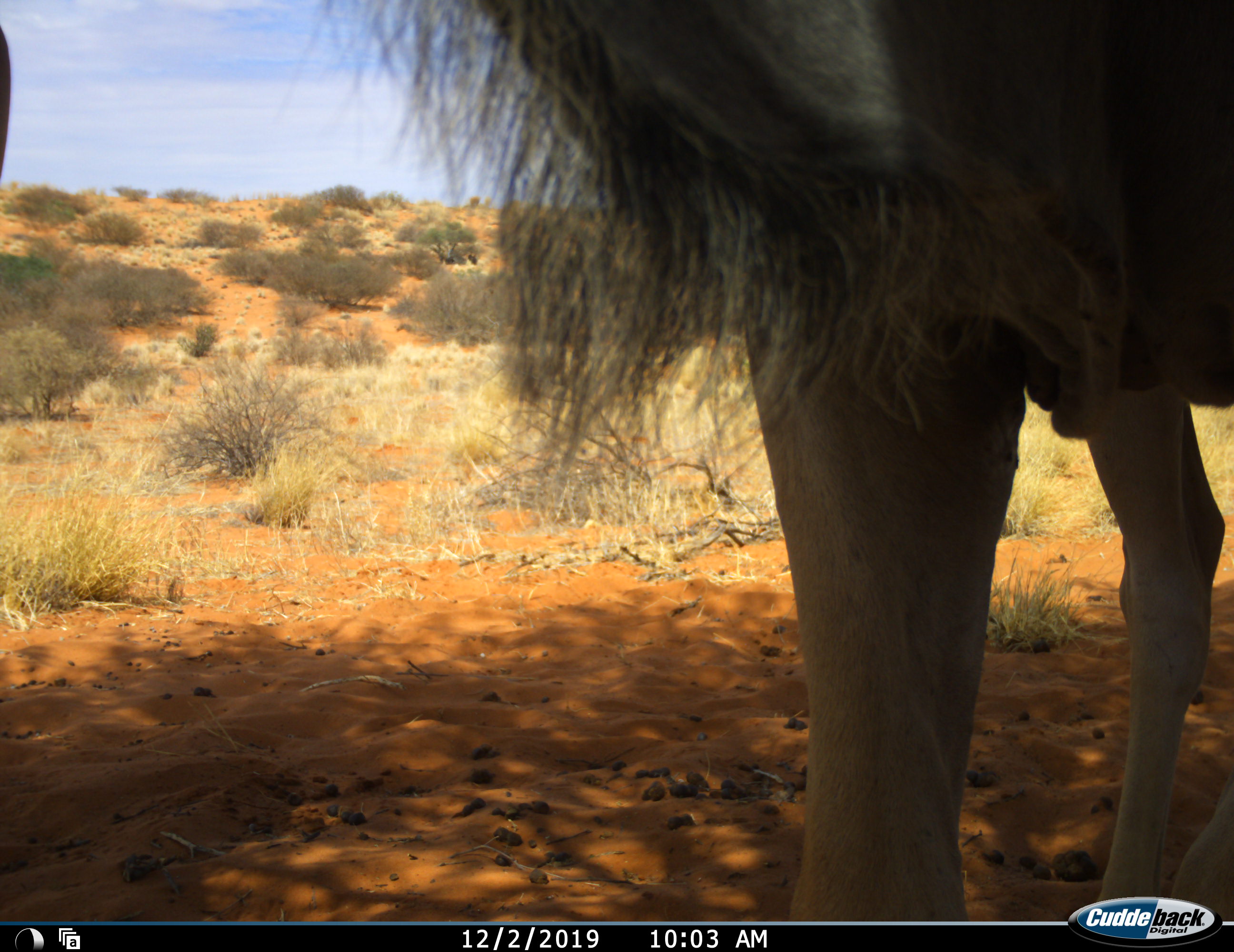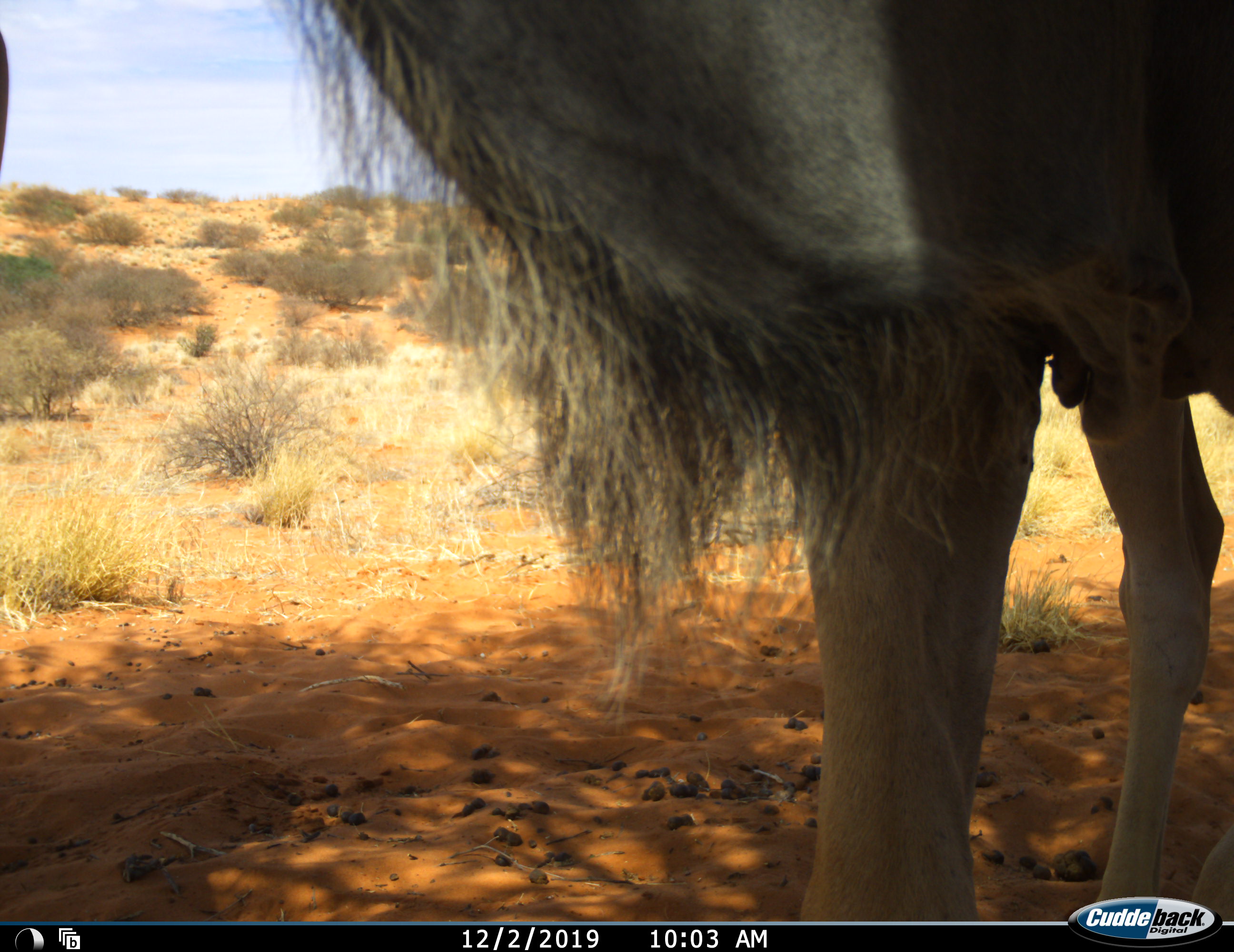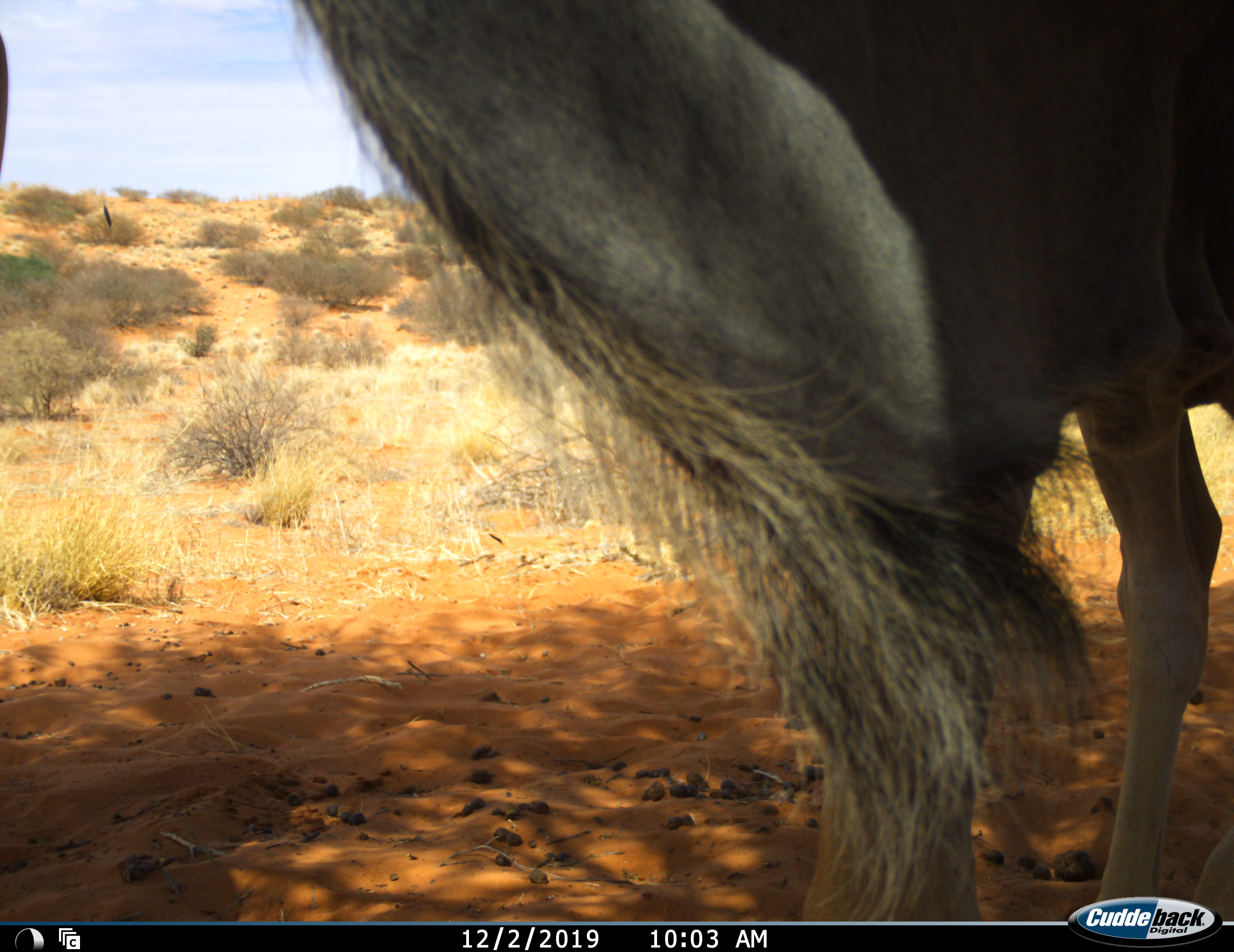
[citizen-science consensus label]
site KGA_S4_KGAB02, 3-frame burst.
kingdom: Animalia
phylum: Chordata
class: Mammalia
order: Artiodactyla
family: Bovidae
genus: Tragelaphus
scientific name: Tragelaphus oryx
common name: eland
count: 2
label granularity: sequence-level